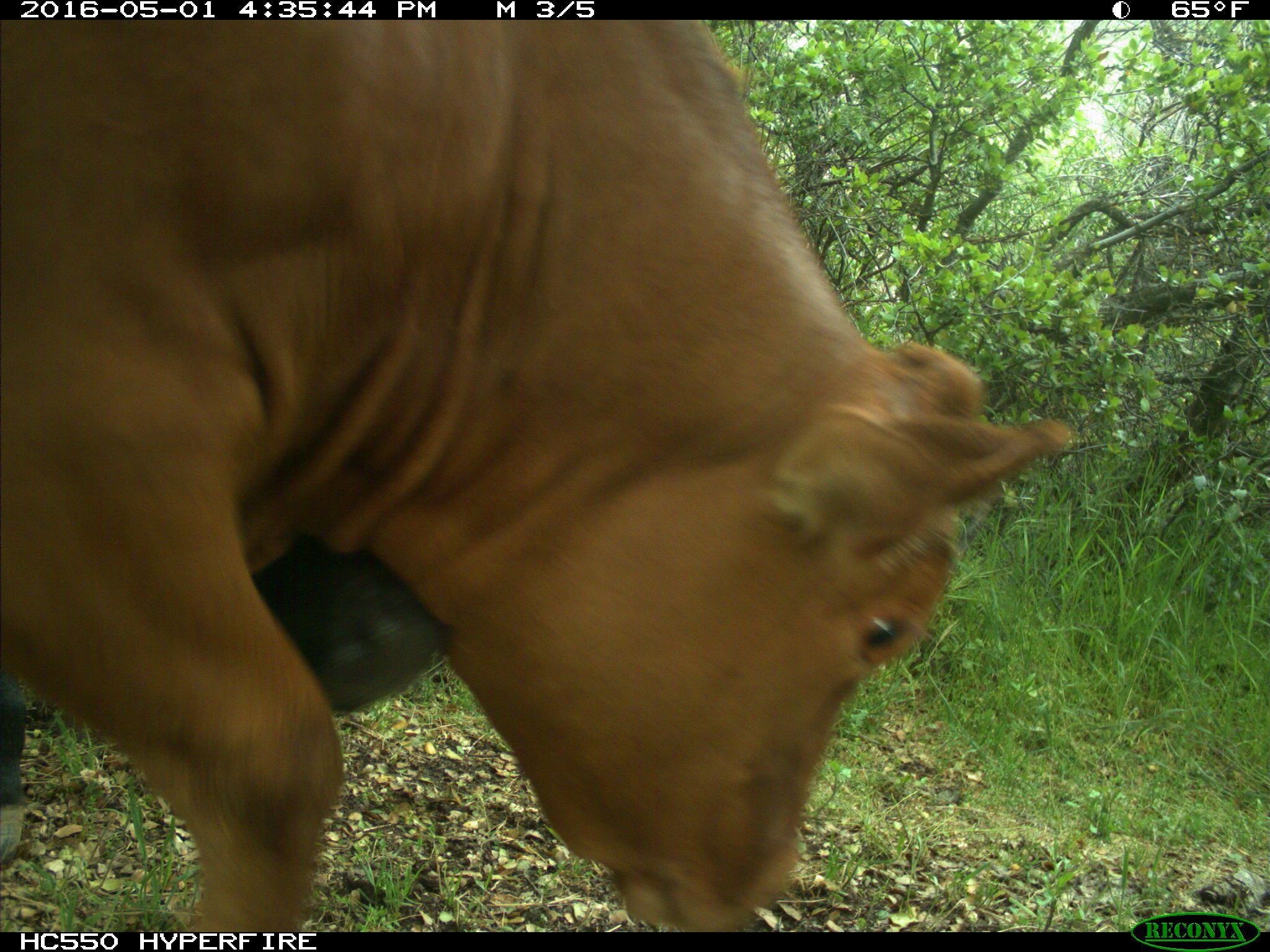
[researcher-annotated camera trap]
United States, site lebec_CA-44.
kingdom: Animalia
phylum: Chordata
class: Mammalia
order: Artiodactyla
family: Bovidae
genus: Bos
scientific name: Bos taurus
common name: domestic cow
Bos taurus (domestic cow).